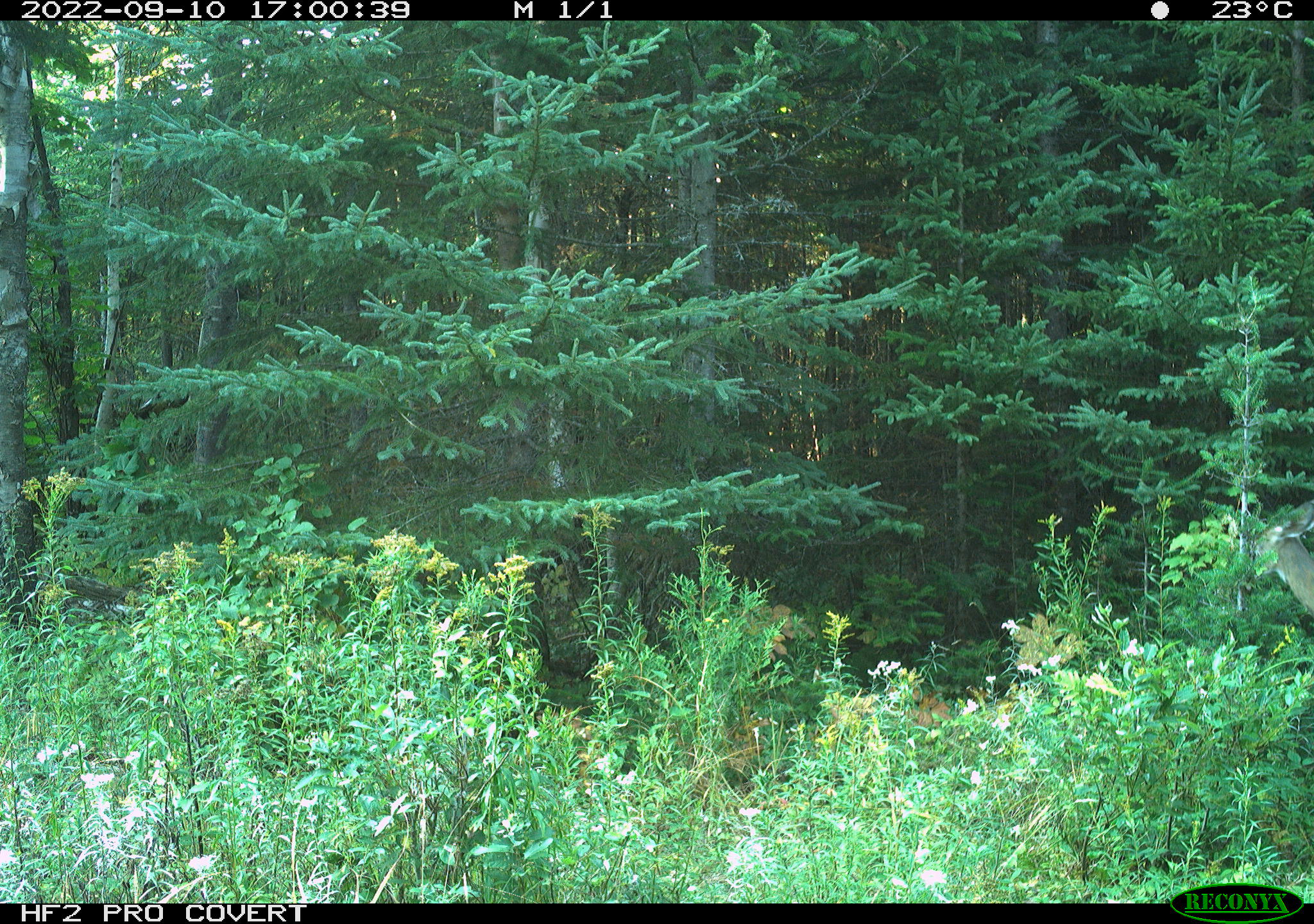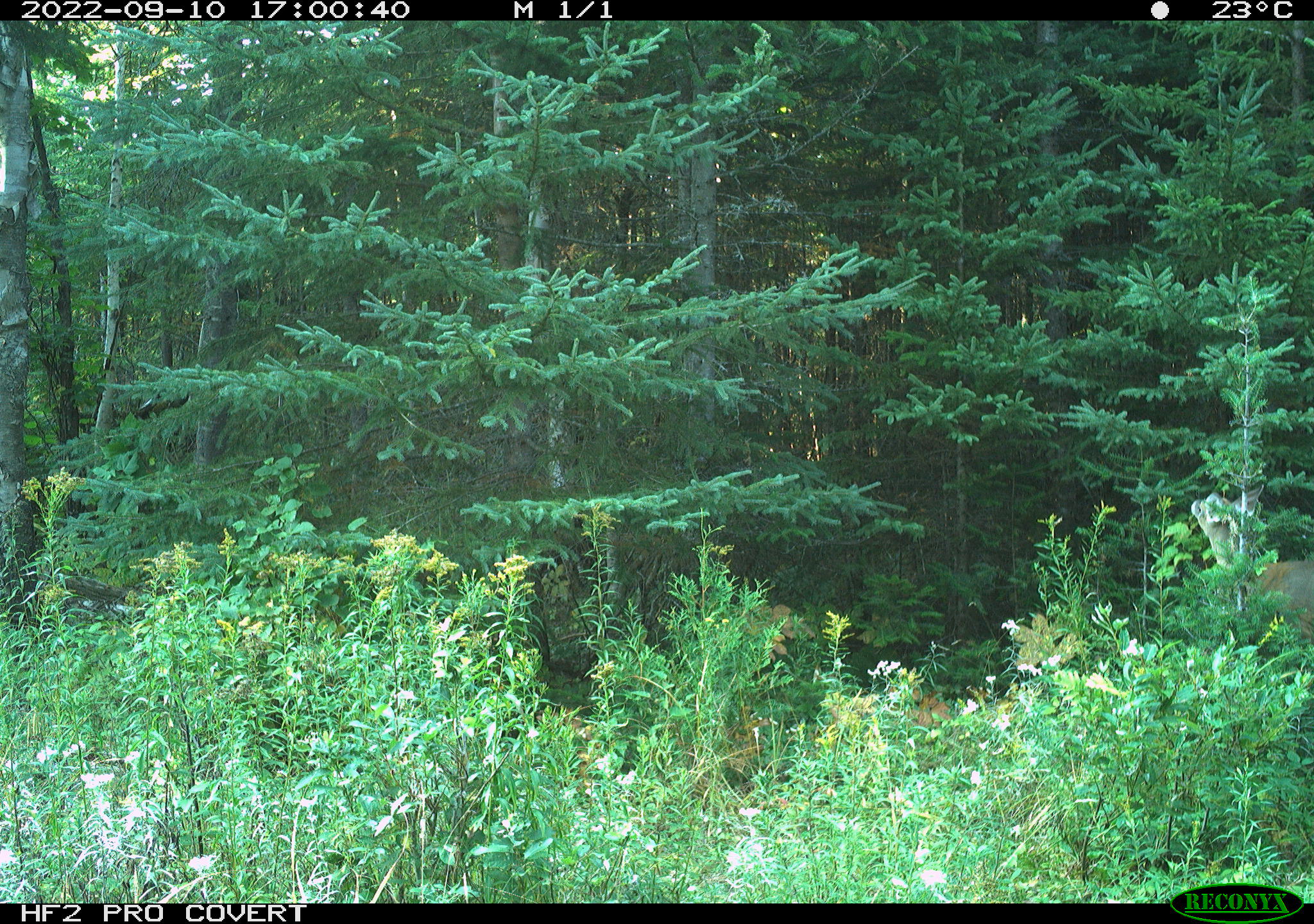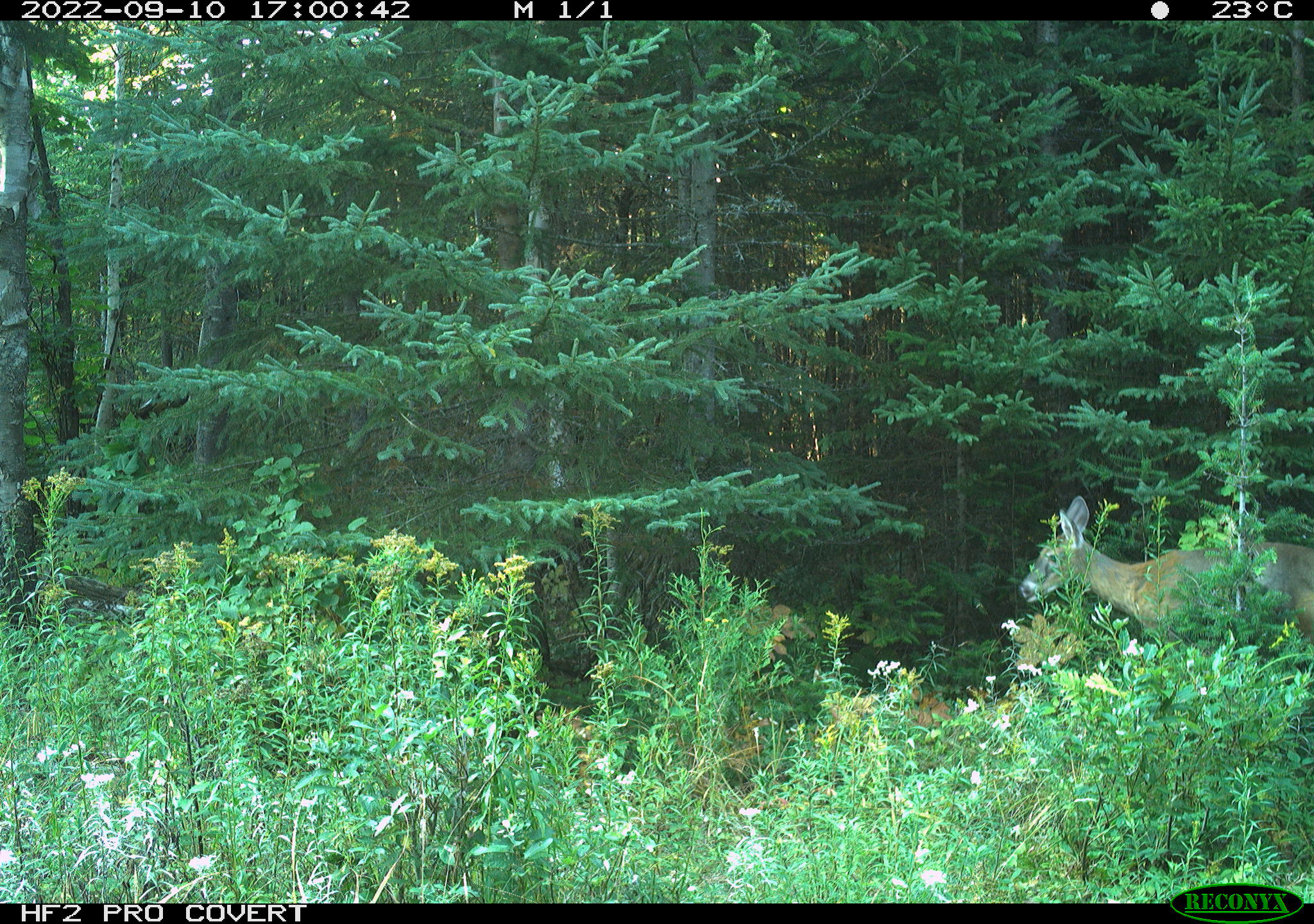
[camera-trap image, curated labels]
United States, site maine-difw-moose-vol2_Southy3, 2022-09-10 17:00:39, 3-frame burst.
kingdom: Animalia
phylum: Chordata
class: Mammalia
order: Artiodactyla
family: Cervidae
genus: Odocoileus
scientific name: Odocoileus virginianus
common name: white-tailed deer